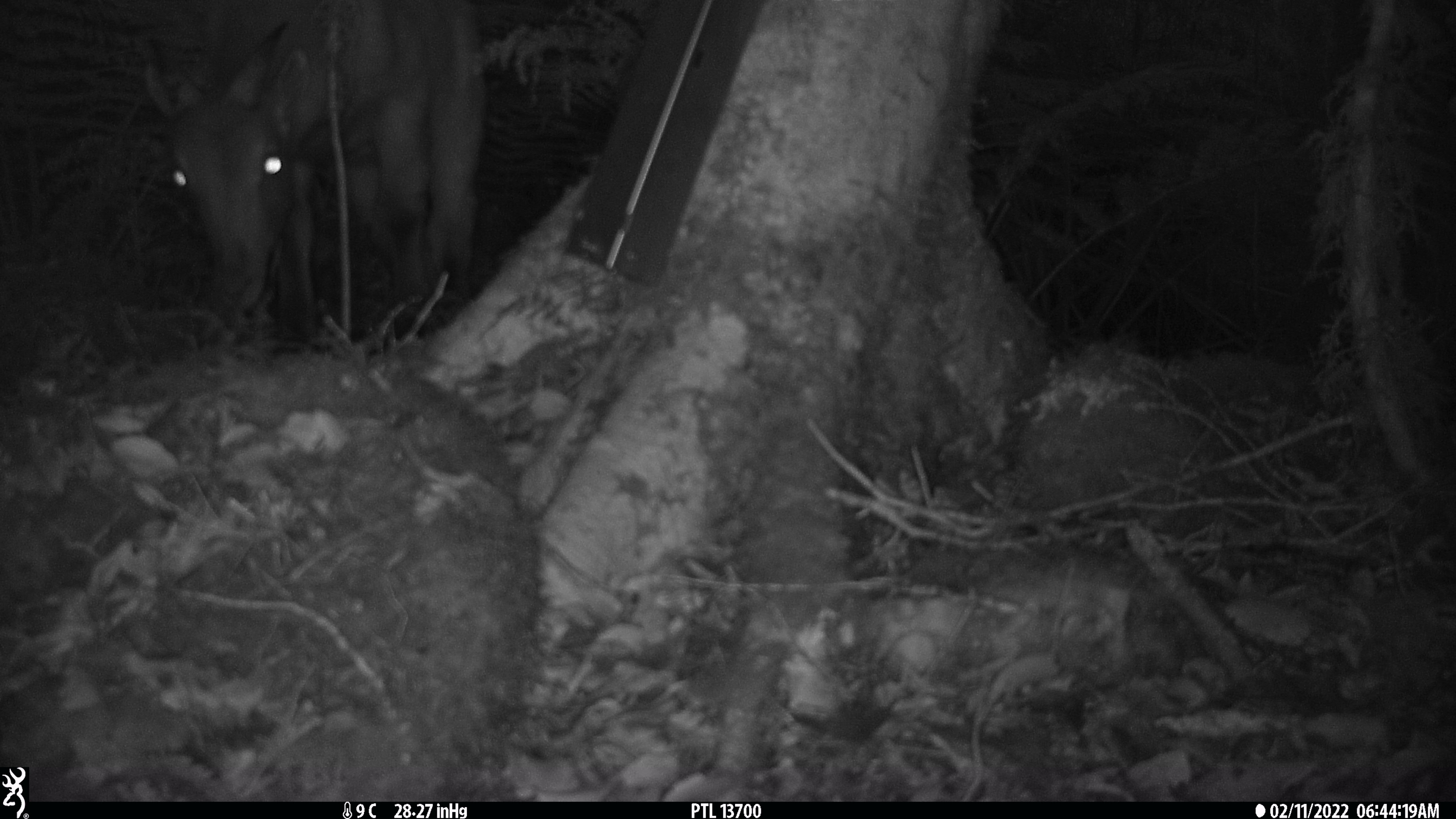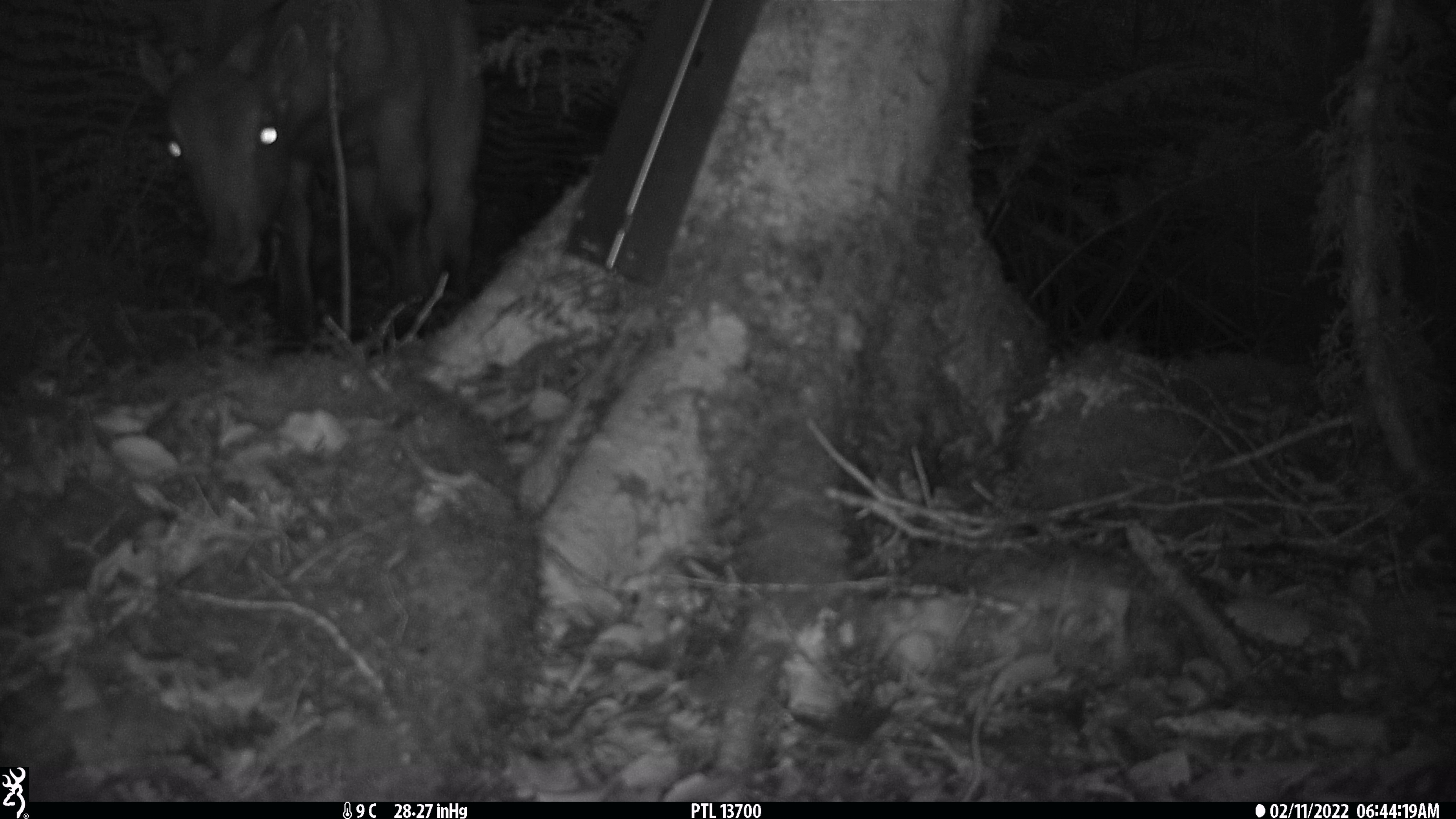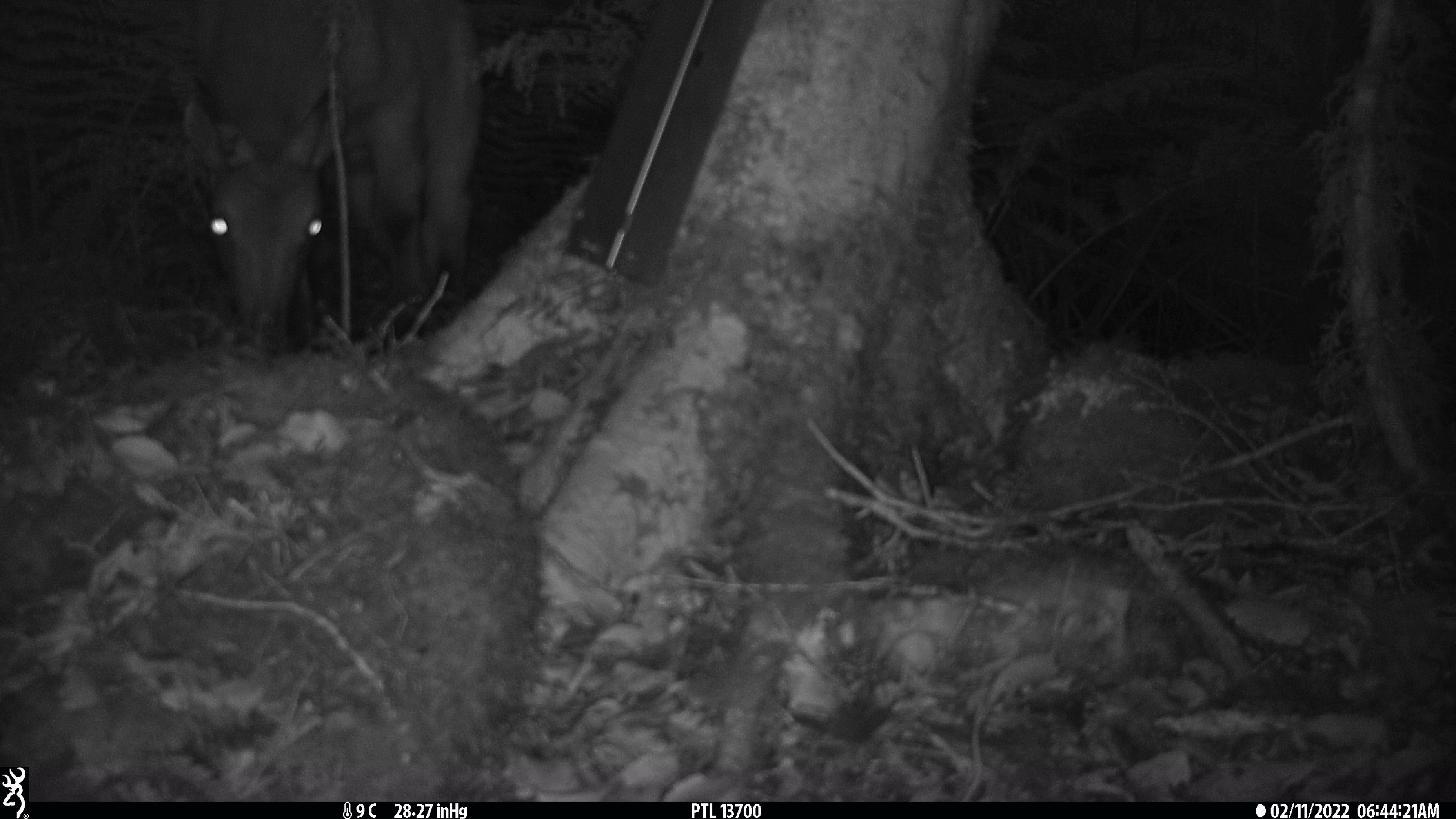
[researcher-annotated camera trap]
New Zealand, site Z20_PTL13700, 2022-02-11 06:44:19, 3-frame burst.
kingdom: Animalia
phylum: Chordata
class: Mammalia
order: Artiodactyla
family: Bovidae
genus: Nilgiritragus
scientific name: Nilgiritragus hylocrius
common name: tahr